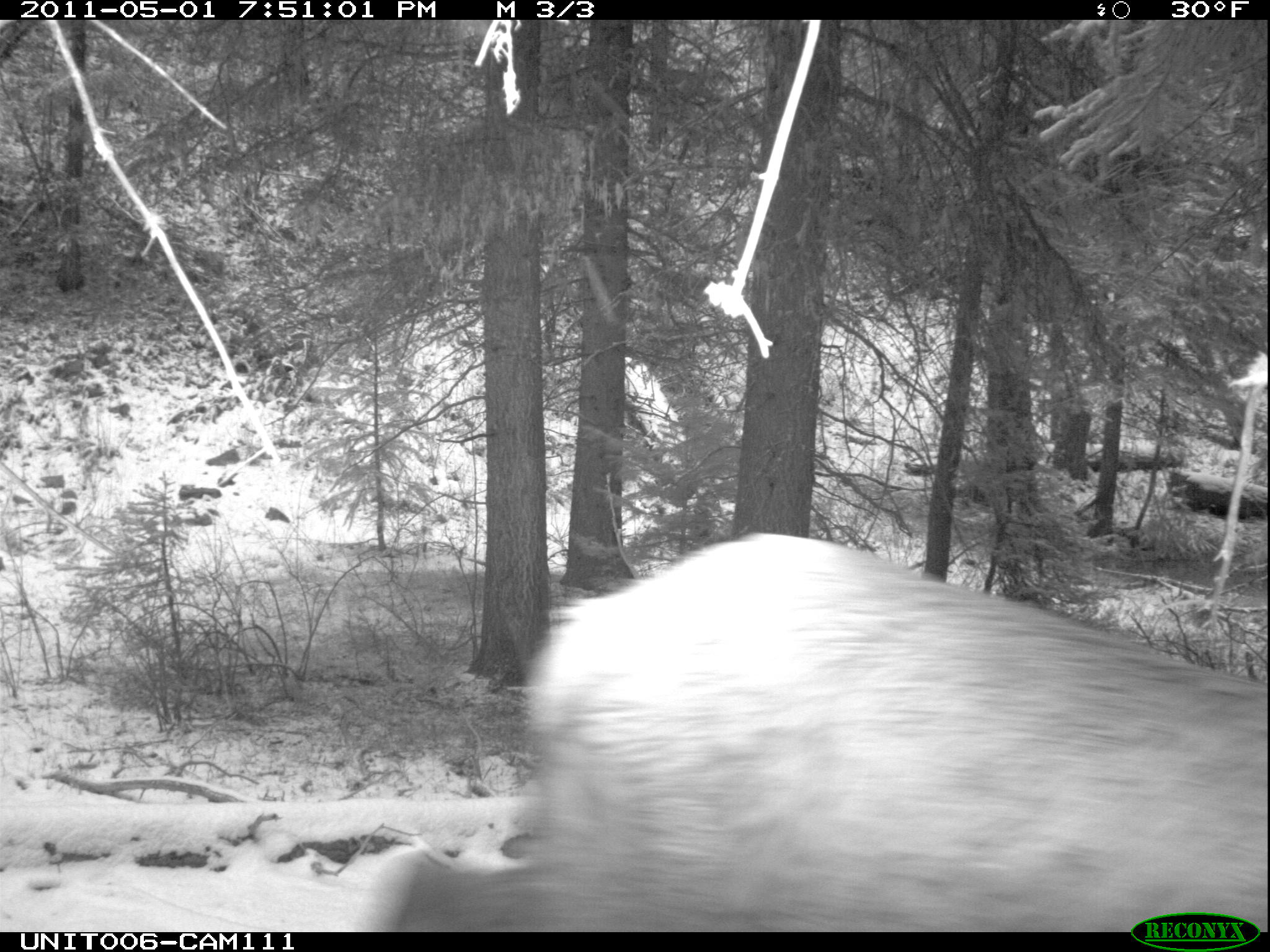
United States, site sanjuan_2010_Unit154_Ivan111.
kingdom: Animalia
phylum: Chordata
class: Mammalia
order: Artiodactyla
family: Cervidae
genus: Cervus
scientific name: Cervus elaphus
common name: red deer